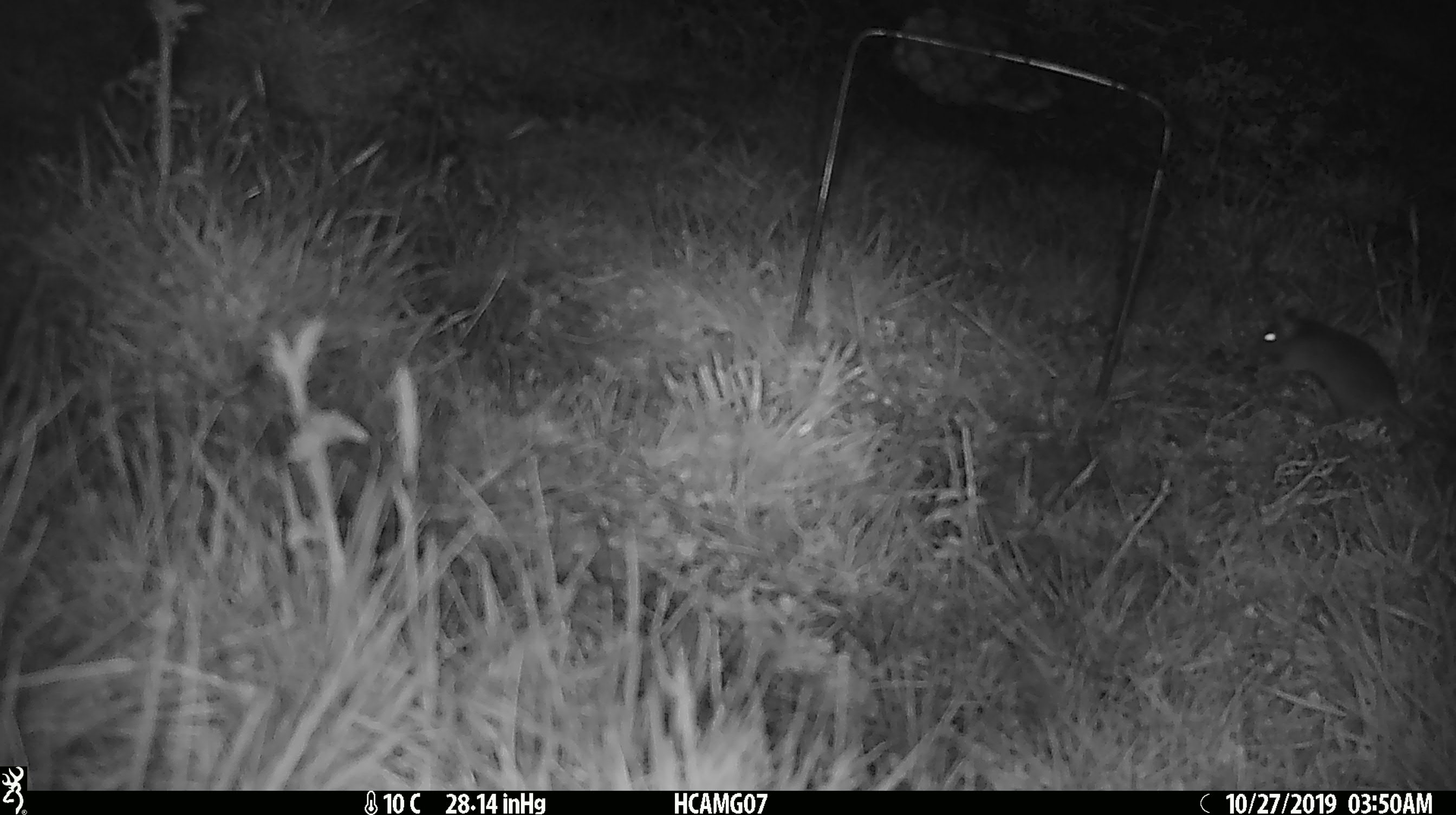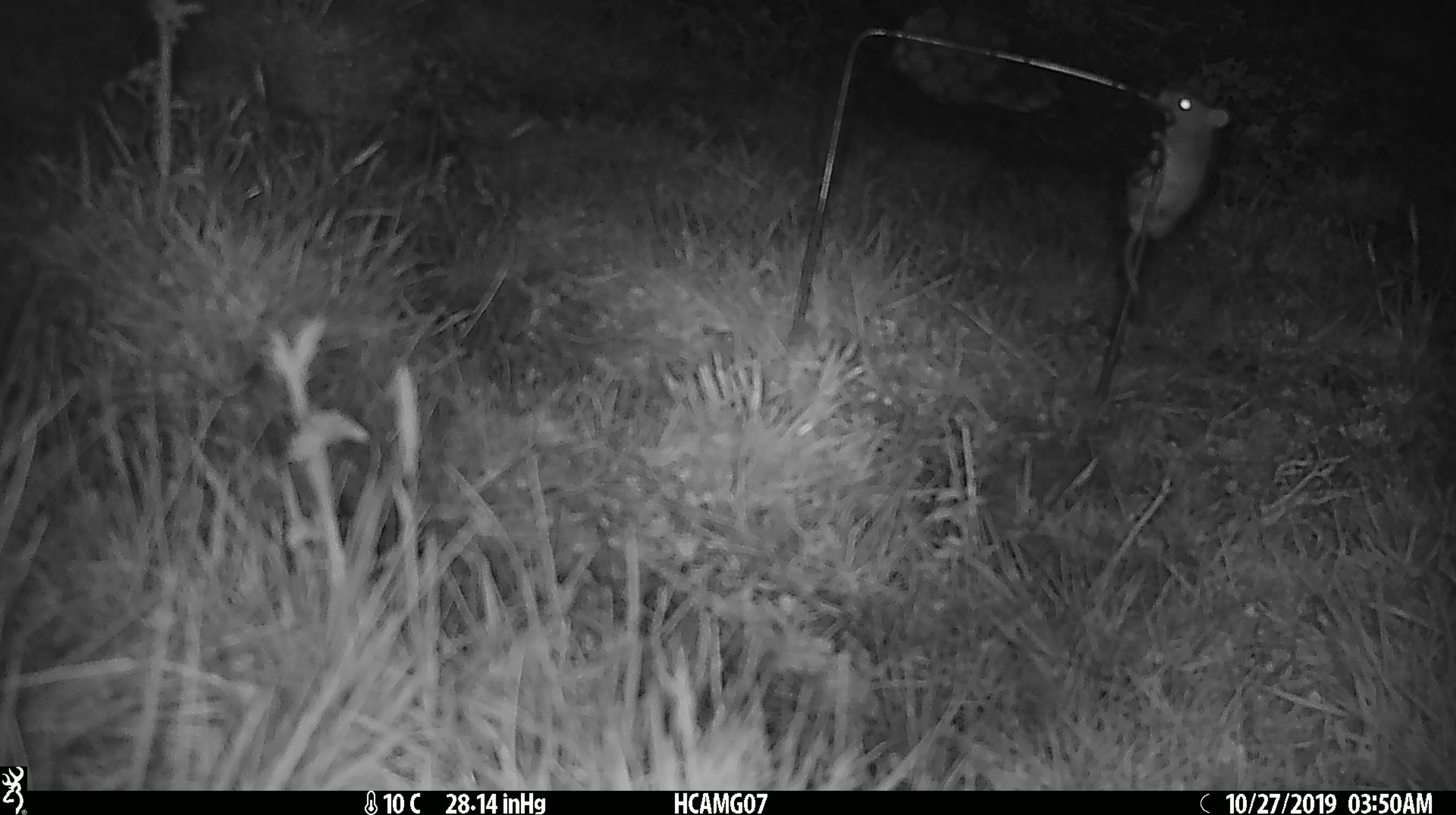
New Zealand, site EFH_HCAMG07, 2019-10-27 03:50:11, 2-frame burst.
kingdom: Animalia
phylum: Chordata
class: Mammalia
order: Rodentia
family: Muridae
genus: Mus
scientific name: Mus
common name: mouse